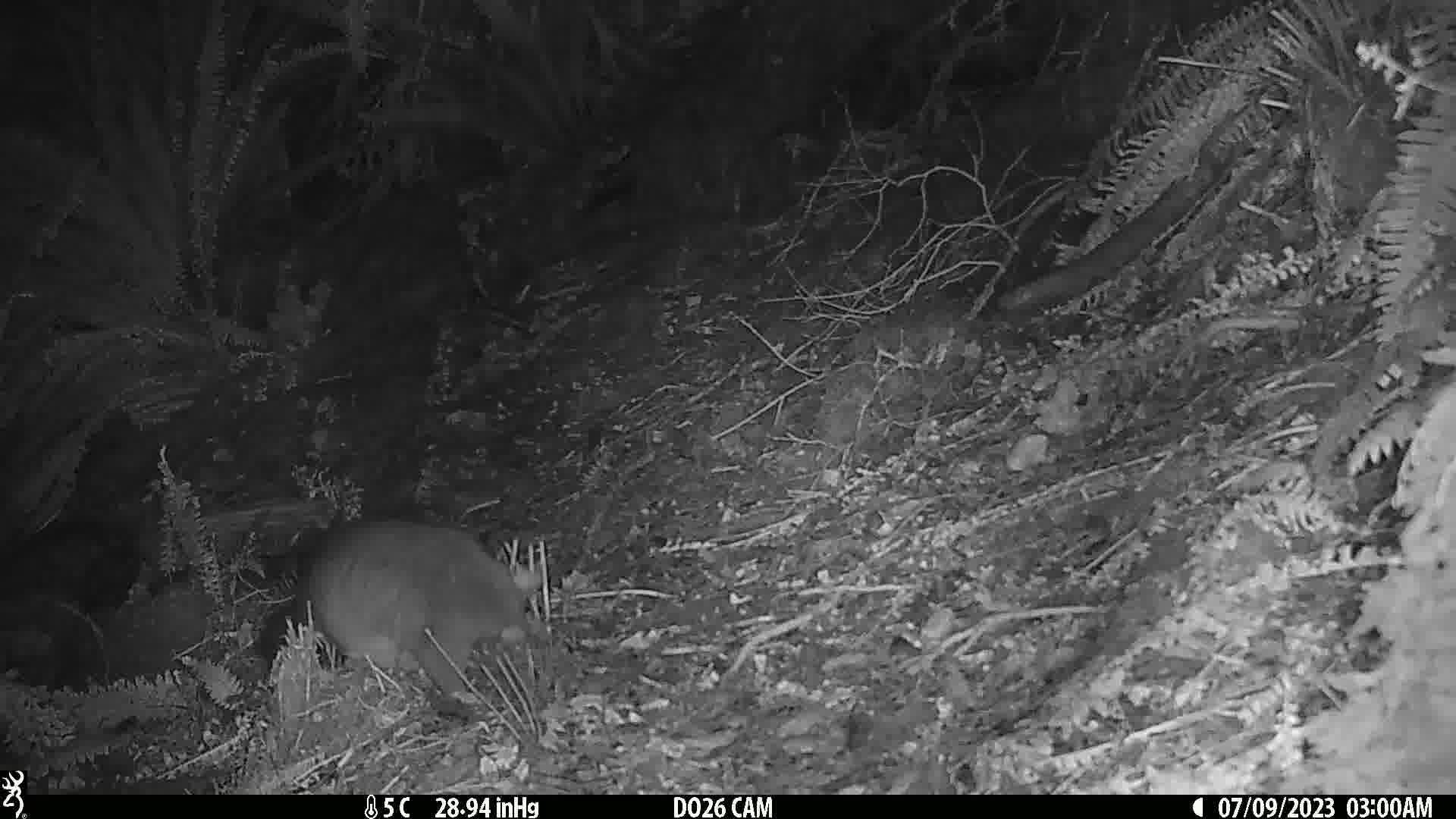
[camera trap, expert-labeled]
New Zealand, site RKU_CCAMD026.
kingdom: Animalia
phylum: Chordata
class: Mammalia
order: Diprotodontia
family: Phalangeridae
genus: Trichosurus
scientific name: Trichosurus vulpecula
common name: common brushtail possum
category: possum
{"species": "possum (common brushtail possum) (Trichosurus vulpecula)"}